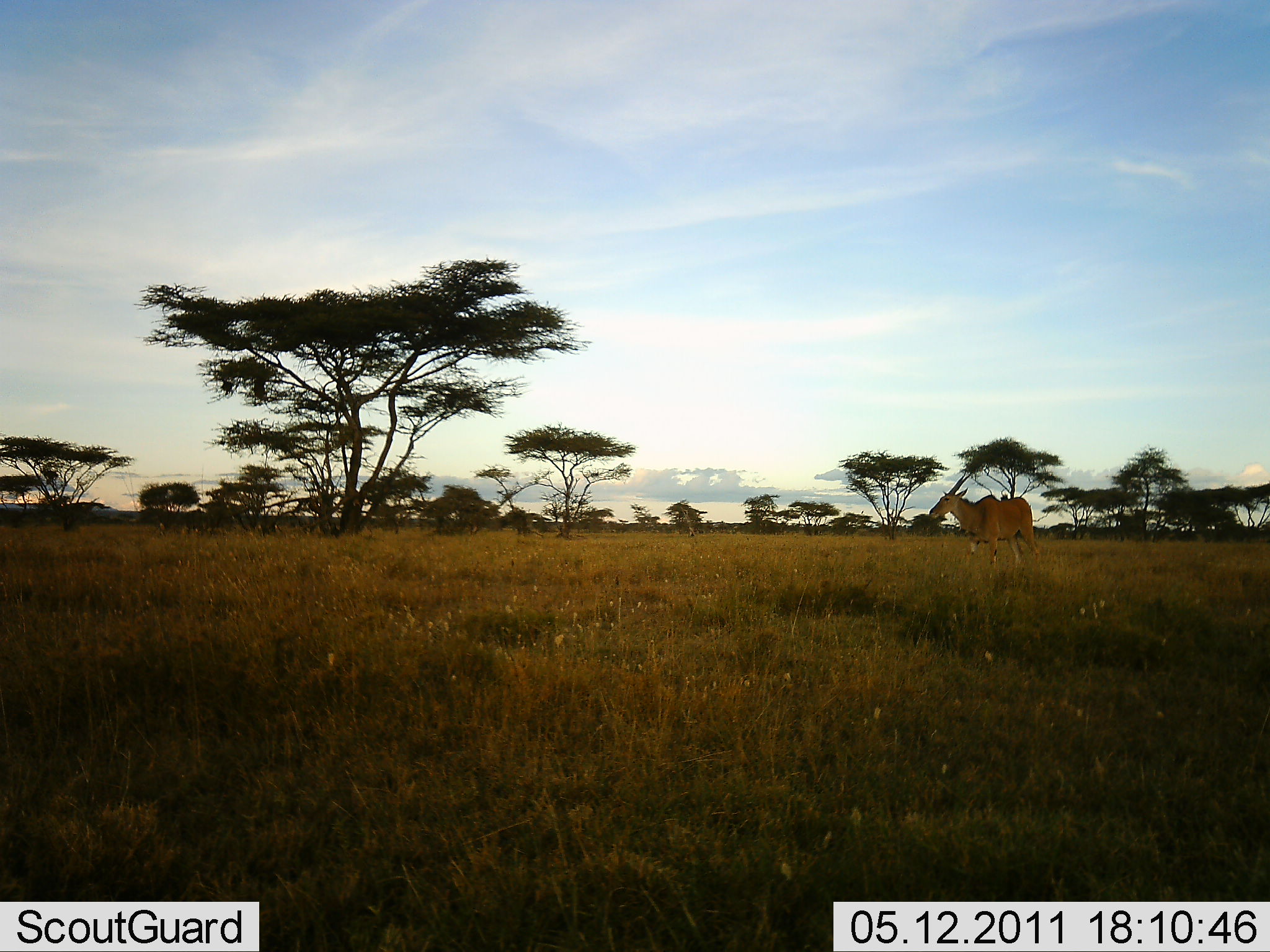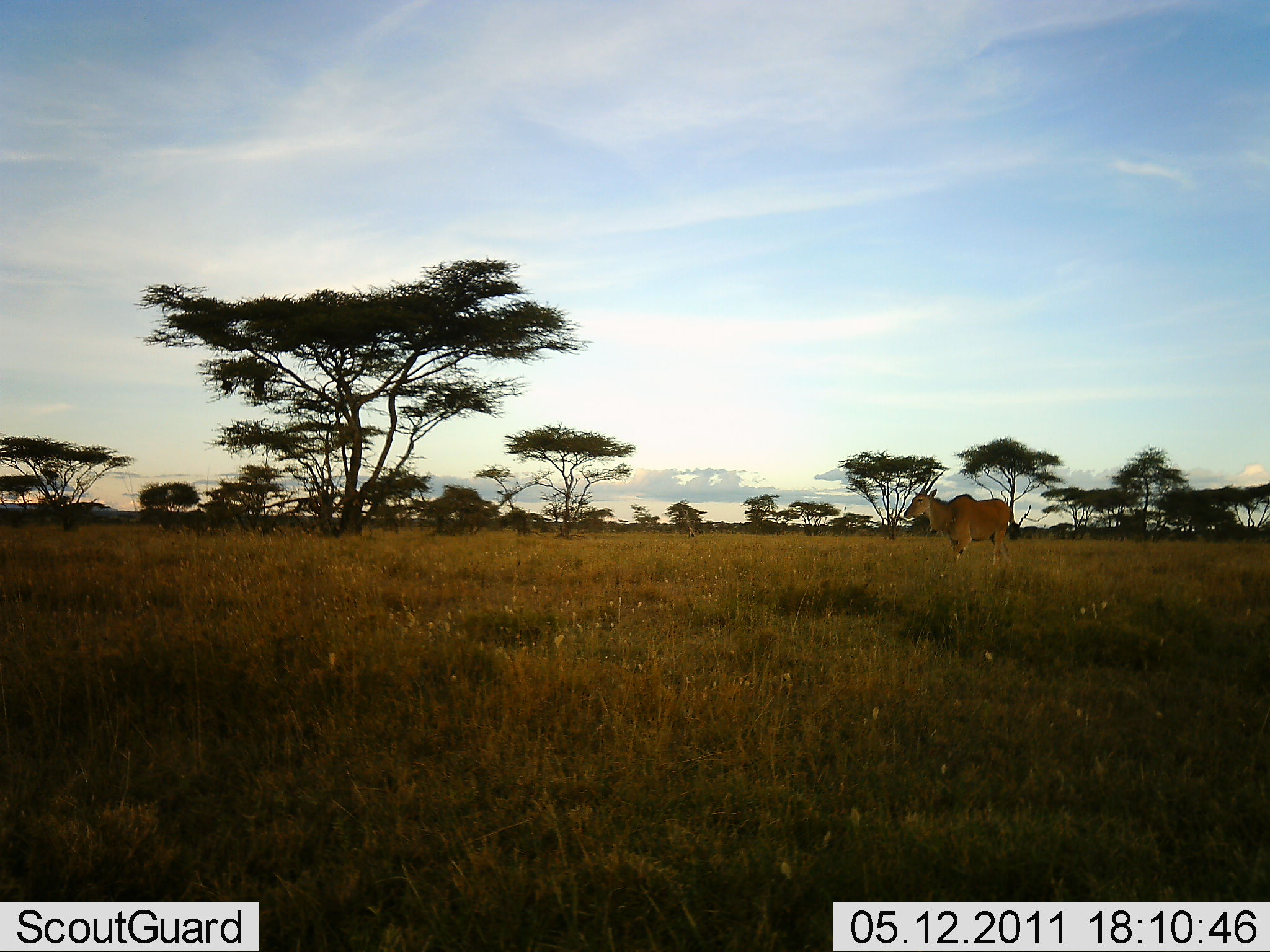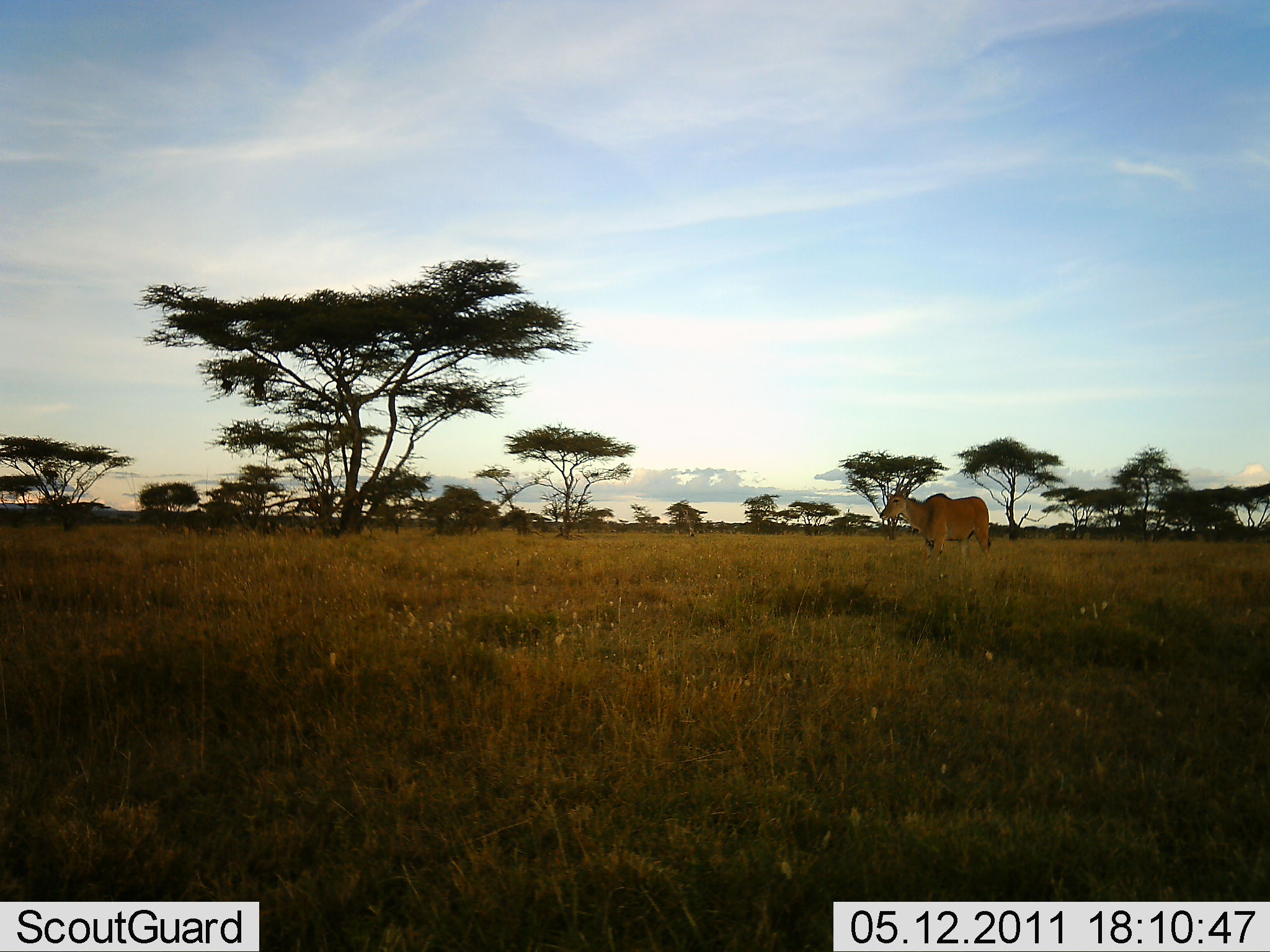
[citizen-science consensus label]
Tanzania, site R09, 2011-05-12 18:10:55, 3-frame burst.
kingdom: Animalia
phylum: Chordata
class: Mammalia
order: Artiodactyla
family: Bovidae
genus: Tragelaphus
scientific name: Tragelaphus oryx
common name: eland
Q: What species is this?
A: Eland (Tragelaphus oryx).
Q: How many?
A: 1.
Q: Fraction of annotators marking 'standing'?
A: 0%.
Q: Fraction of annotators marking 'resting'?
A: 0%.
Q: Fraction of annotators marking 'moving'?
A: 100%.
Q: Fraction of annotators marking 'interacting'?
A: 0%.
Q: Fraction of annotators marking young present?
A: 0%.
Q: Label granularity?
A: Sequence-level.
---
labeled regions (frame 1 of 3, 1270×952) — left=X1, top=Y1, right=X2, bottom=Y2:
animal: left=928, top=470, right=1041, bottom=572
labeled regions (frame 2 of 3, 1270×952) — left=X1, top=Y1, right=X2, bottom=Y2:
animal: left=902, top=467, right=1014, bottom=568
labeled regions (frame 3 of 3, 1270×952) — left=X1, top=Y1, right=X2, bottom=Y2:
animal: left=877, top=473, right=992, bottom=565